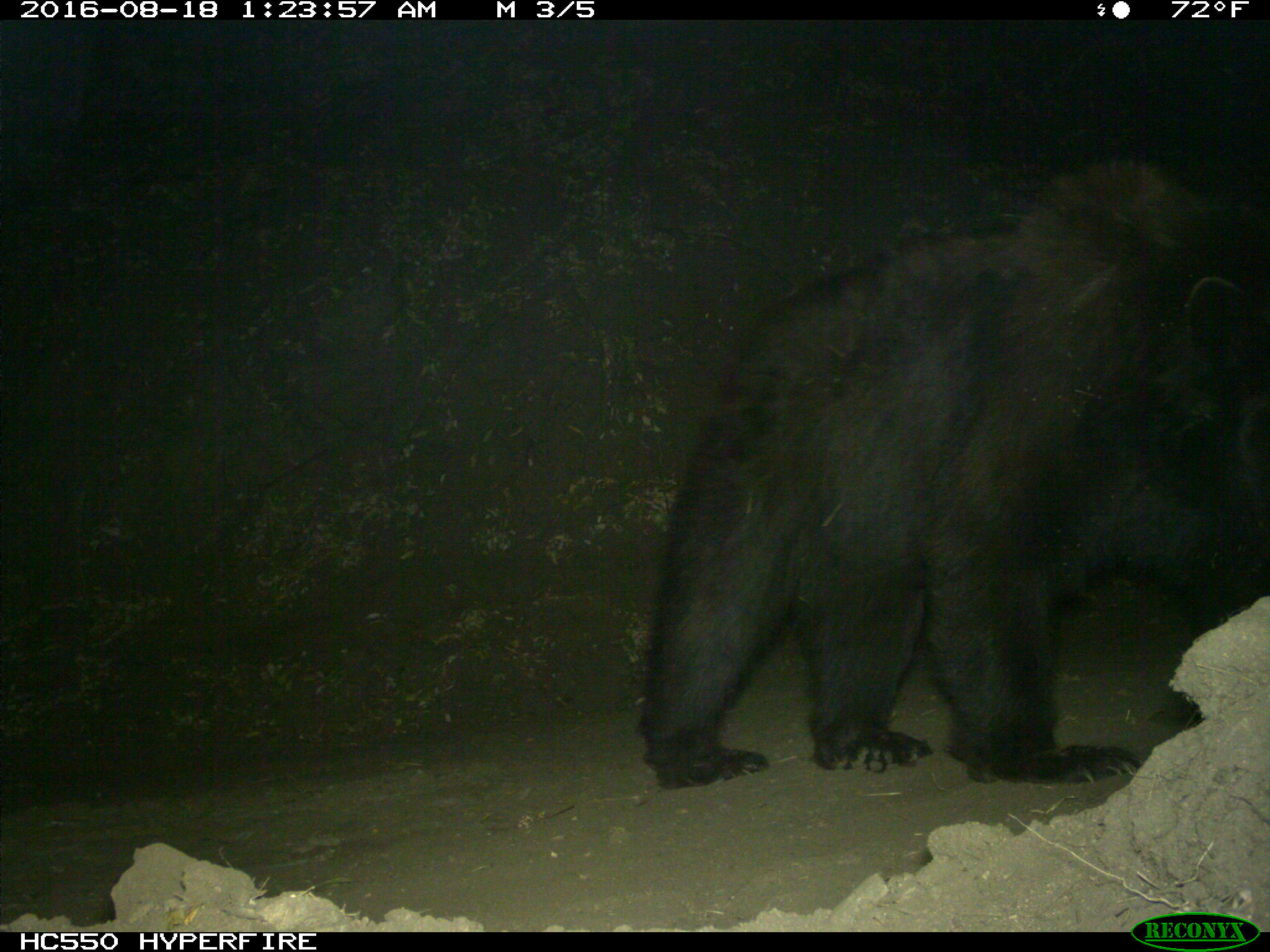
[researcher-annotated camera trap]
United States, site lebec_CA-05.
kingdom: Animalia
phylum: Chordata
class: Mammalia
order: Carnivora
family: Ursidae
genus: Ursus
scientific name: Ursus americanus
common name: american black bear